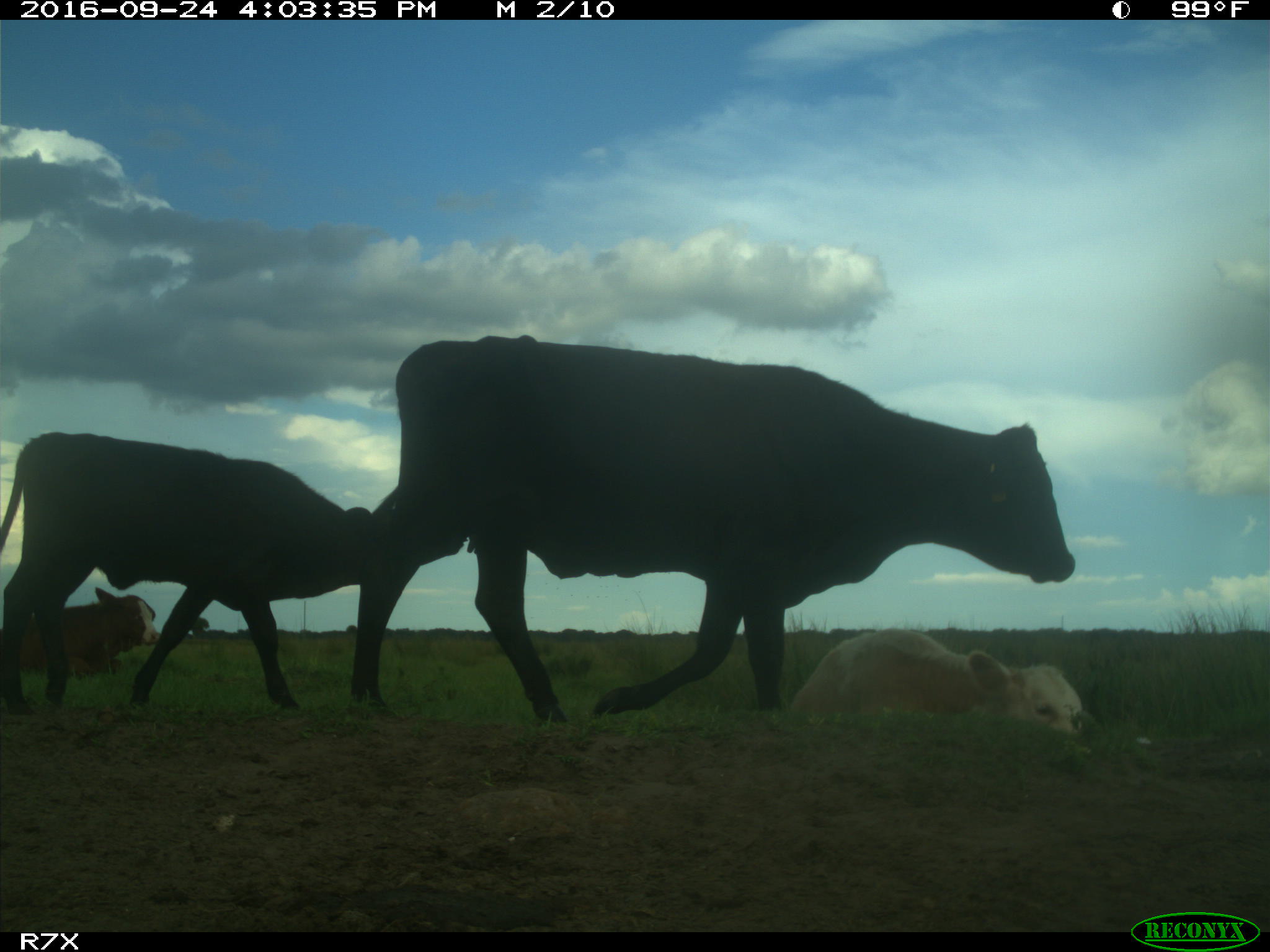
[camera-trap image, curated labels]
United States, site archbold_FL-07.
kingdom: Animalia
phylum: Chordata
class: Mammalia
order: Artiodactyla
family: Bovidae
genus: Bos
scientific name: Bos taurus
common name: domestic cow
Bos taurus (domestic cow).